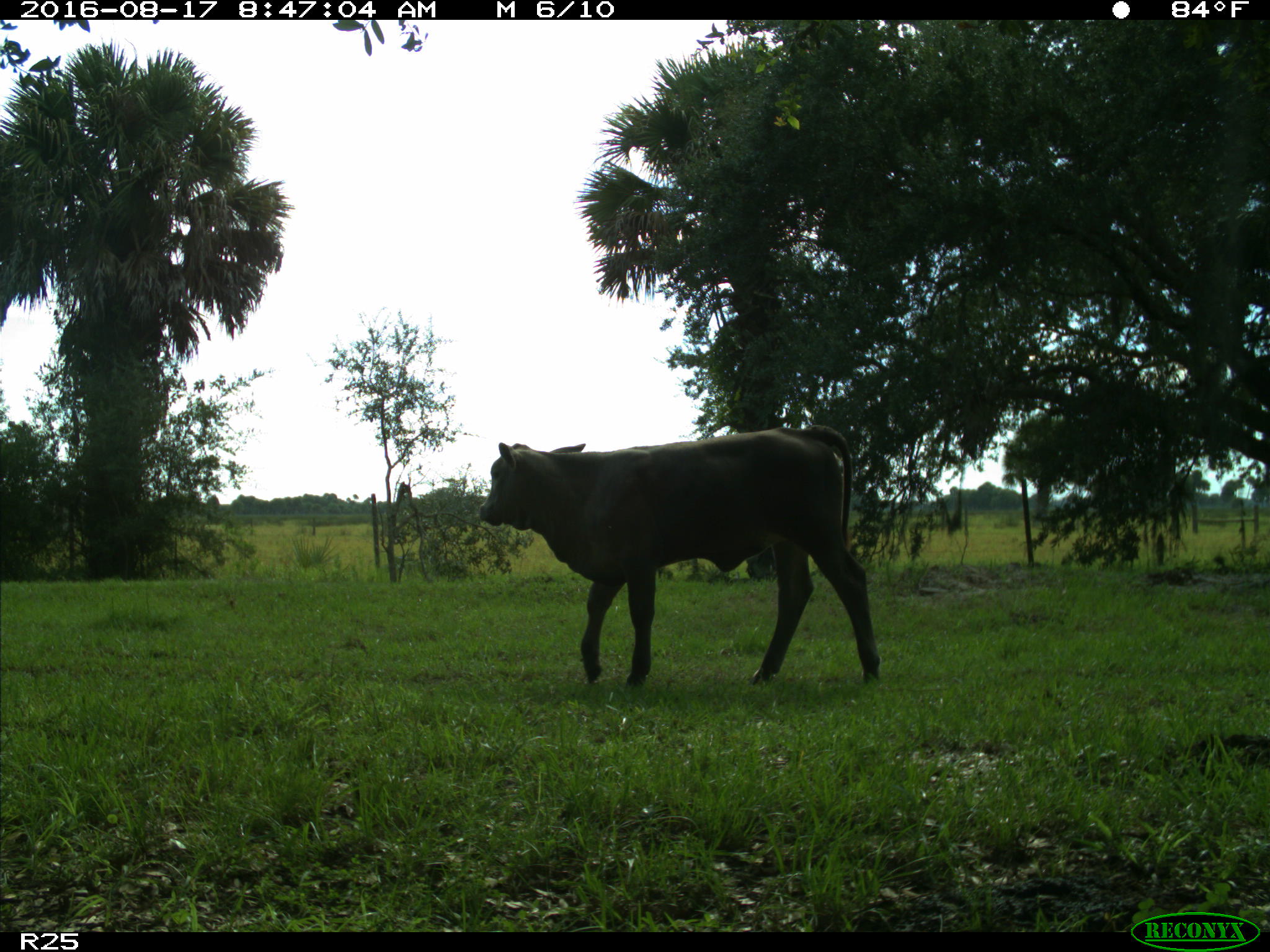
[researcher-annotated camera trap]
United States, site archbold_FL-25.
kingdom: Animalia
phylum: Chordata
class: Mammalia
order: Artiodactyla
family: Bovidae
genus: Bos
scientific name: Bos taurus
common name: domestic cow